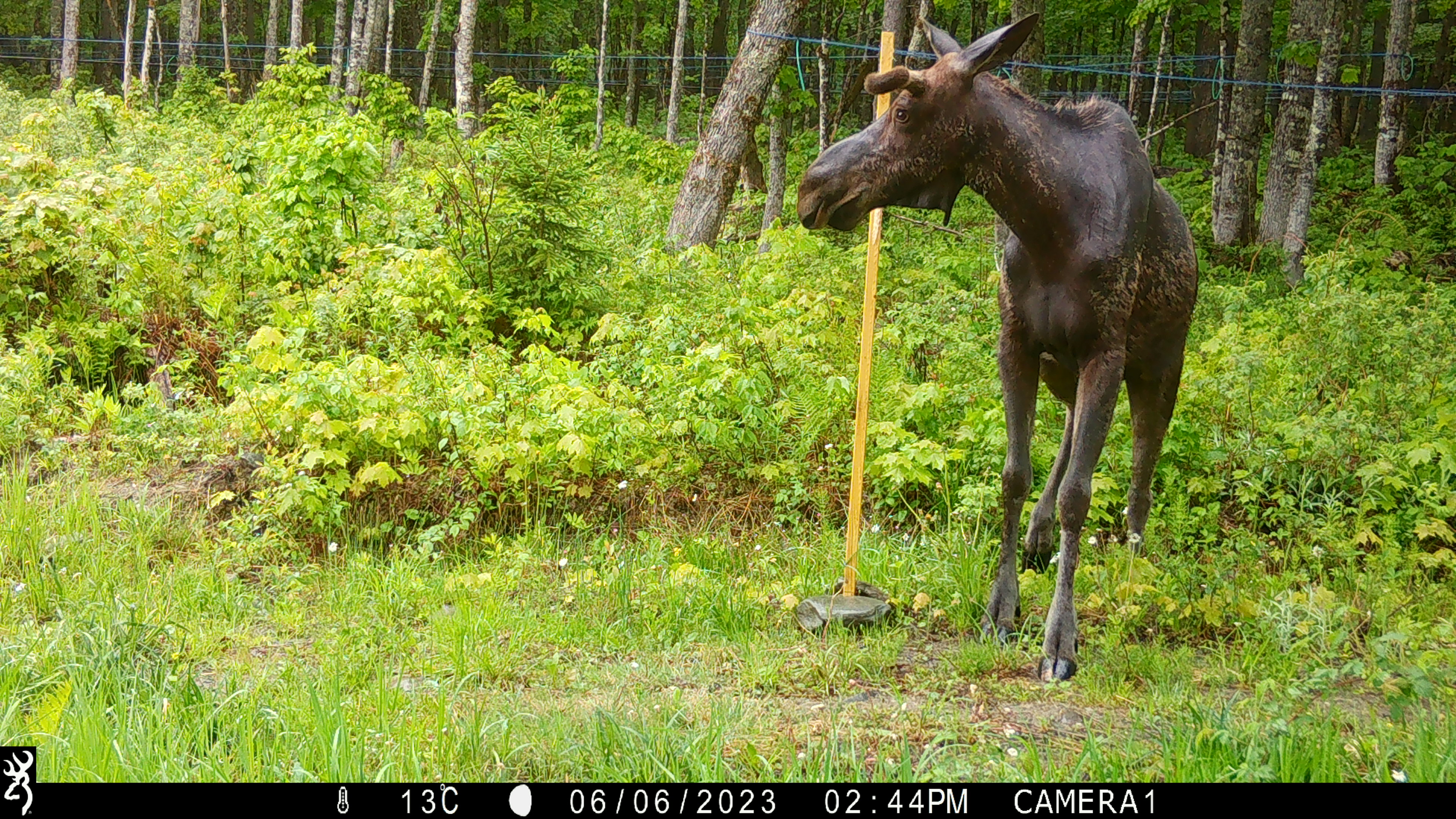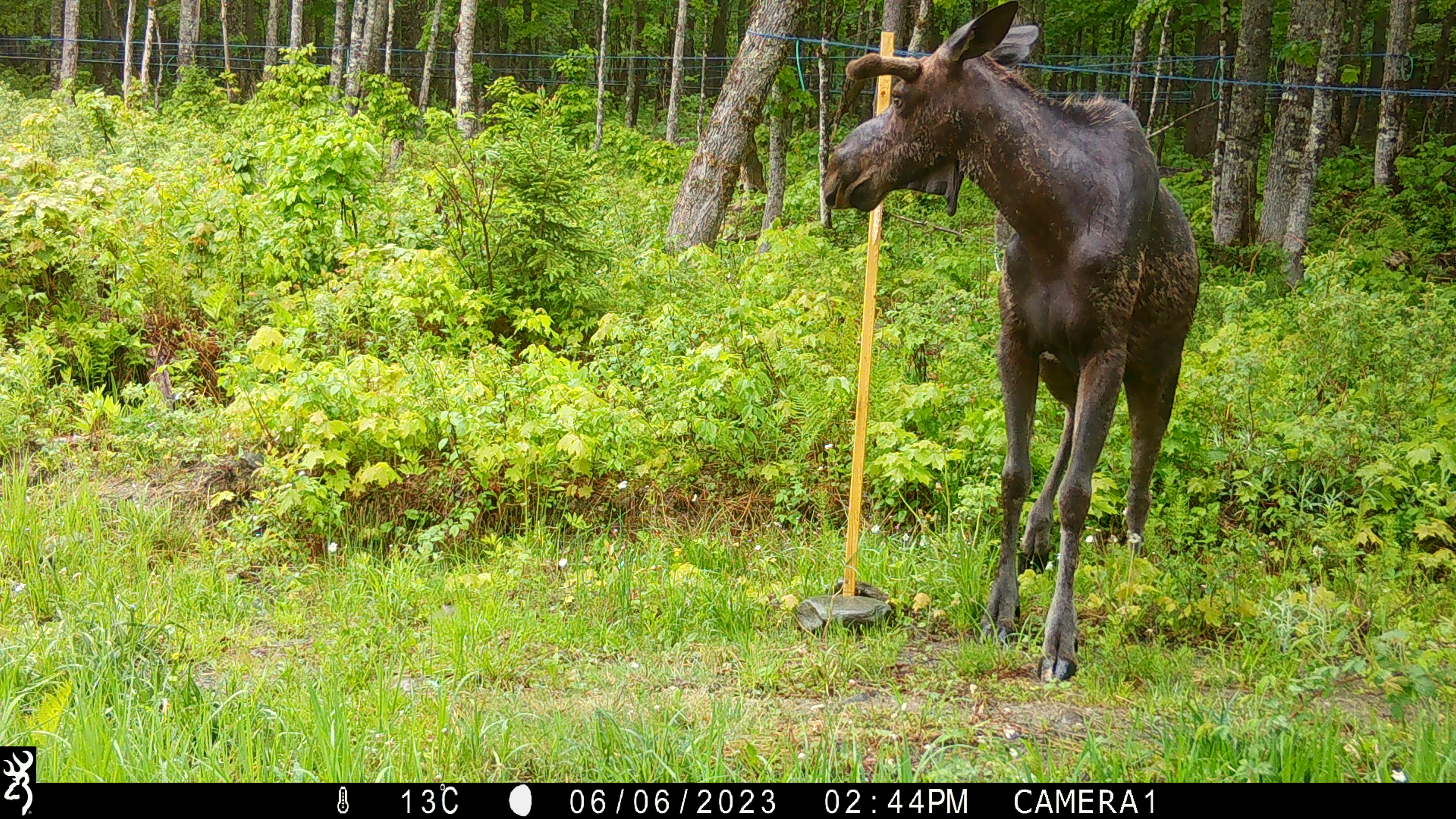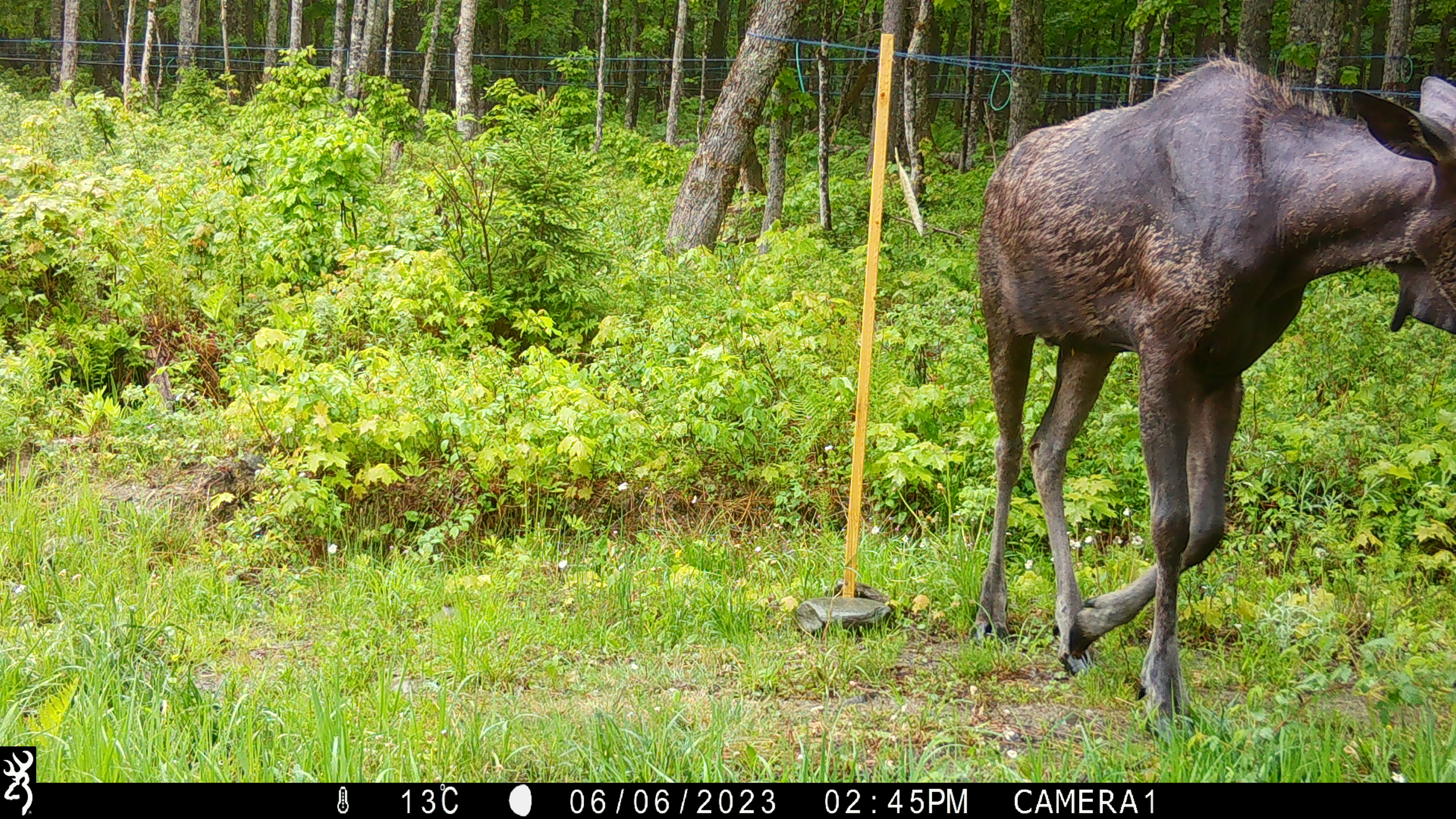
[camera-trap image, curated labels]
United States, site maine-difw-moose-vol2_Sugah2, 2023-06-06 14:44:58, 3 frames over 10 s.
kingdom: Animalia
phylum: Chordata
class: Mammalia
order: Artiodactyla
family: Cervidae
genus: Alces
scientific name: Alces alces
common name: moose